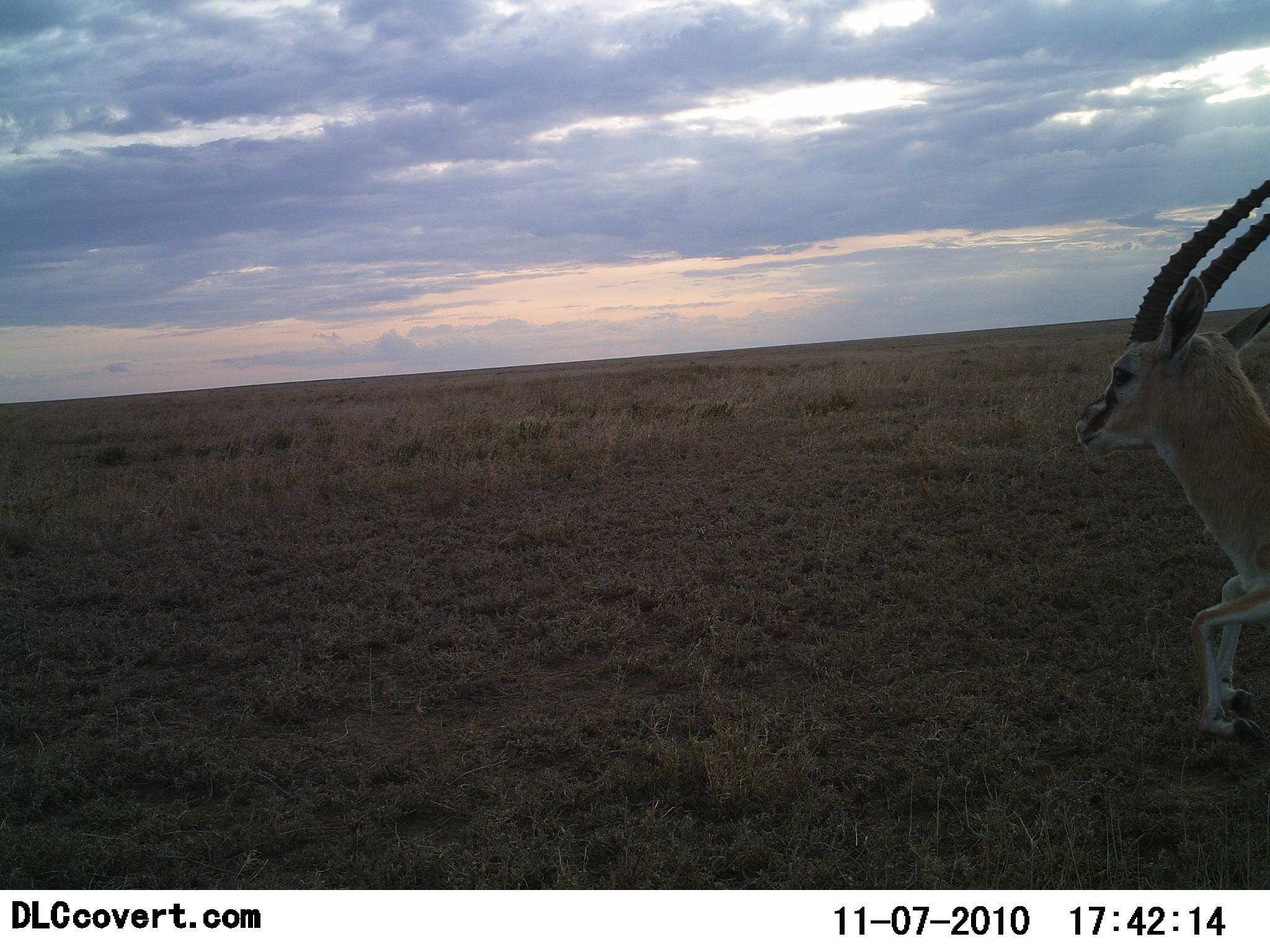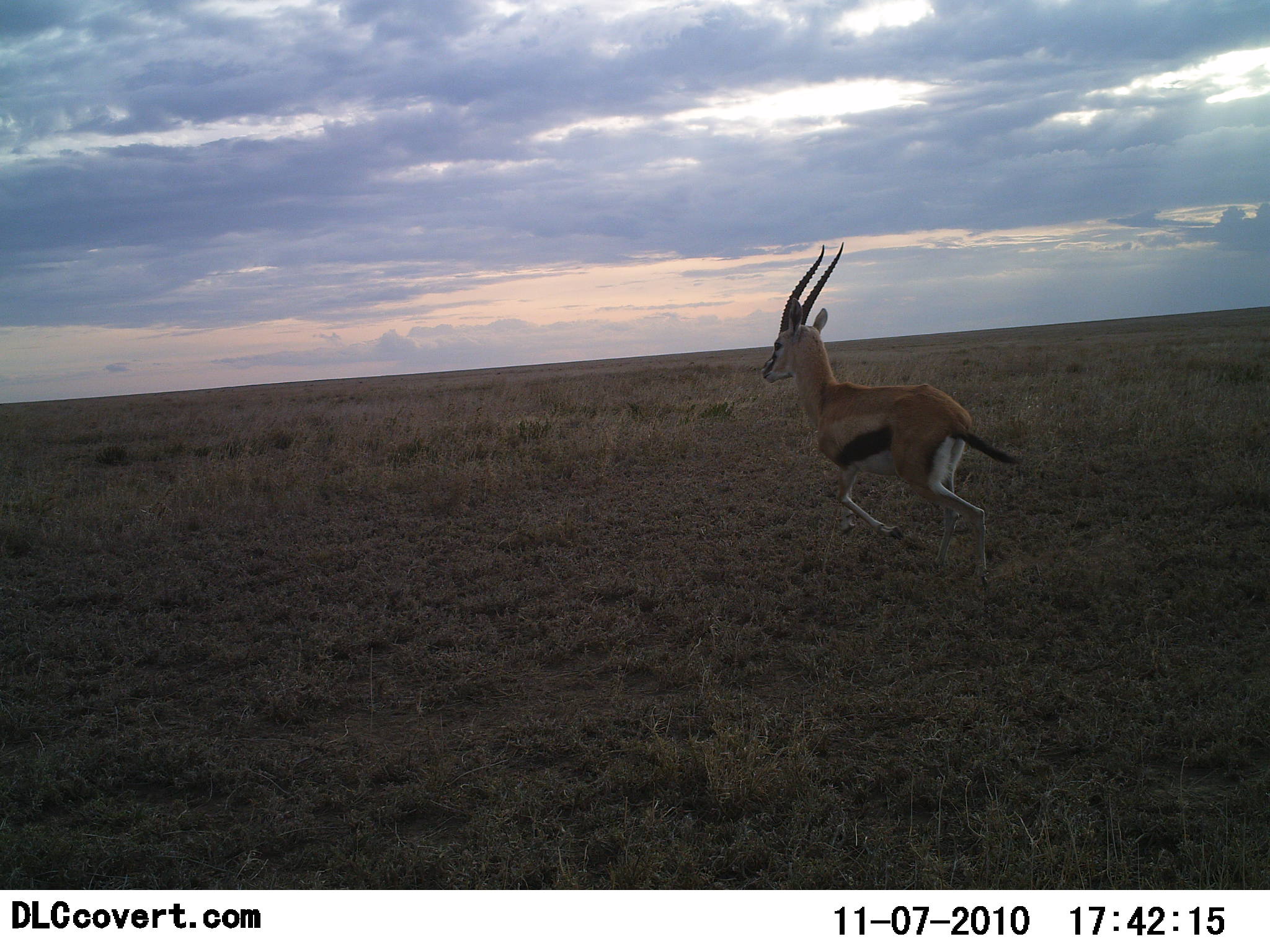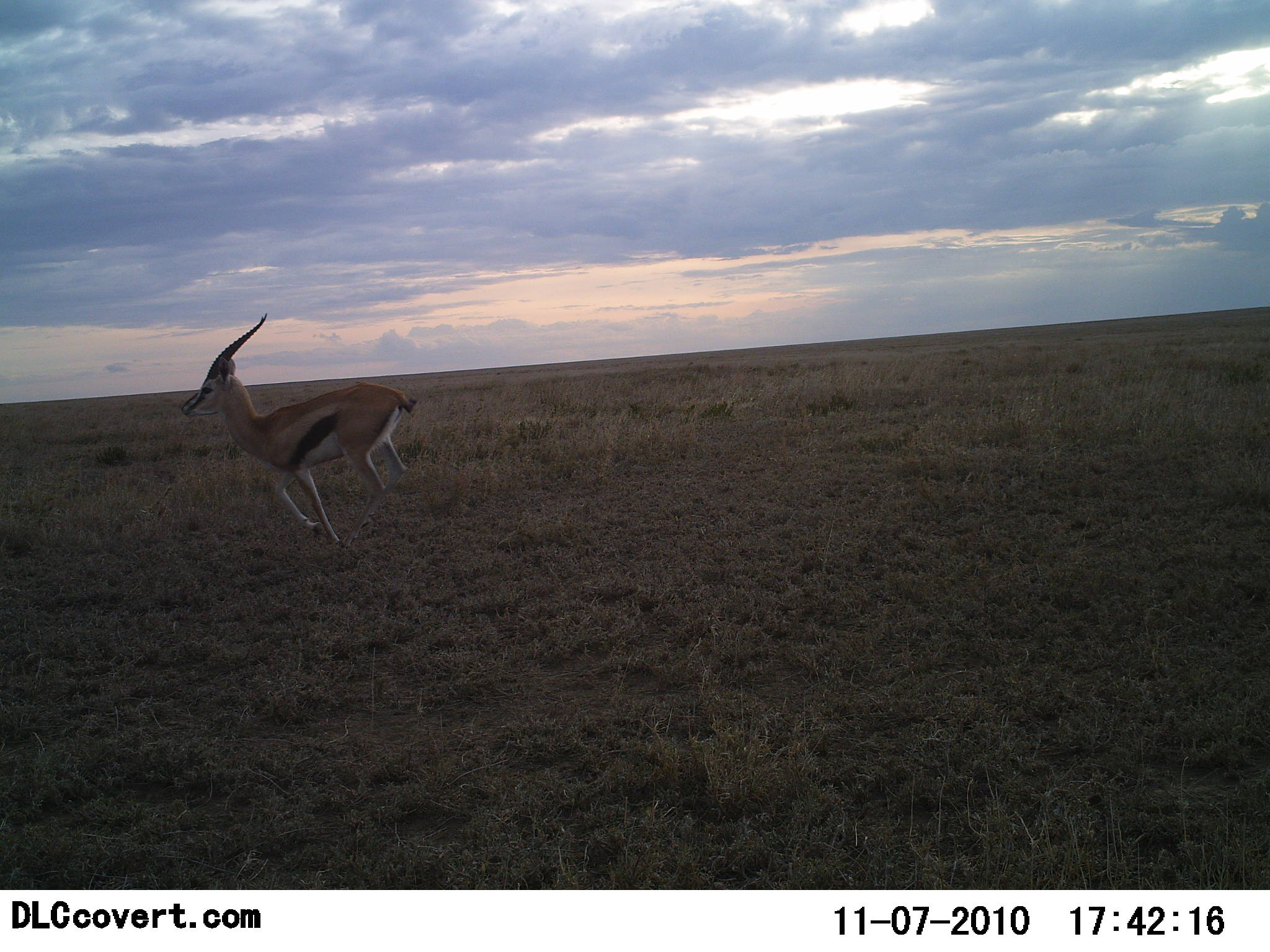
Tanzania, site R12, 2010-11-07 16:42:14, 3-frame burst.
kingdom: Animalia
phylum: Chordata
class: Mammalia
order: Artiodactyla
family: Bovidae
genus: Eudorcas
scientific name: Eudorcas thomsonii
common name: thomson's gazelle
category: gazellethomsons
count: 1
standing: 0%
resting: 0%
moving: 100%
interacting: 5%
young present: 0%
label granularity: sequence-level